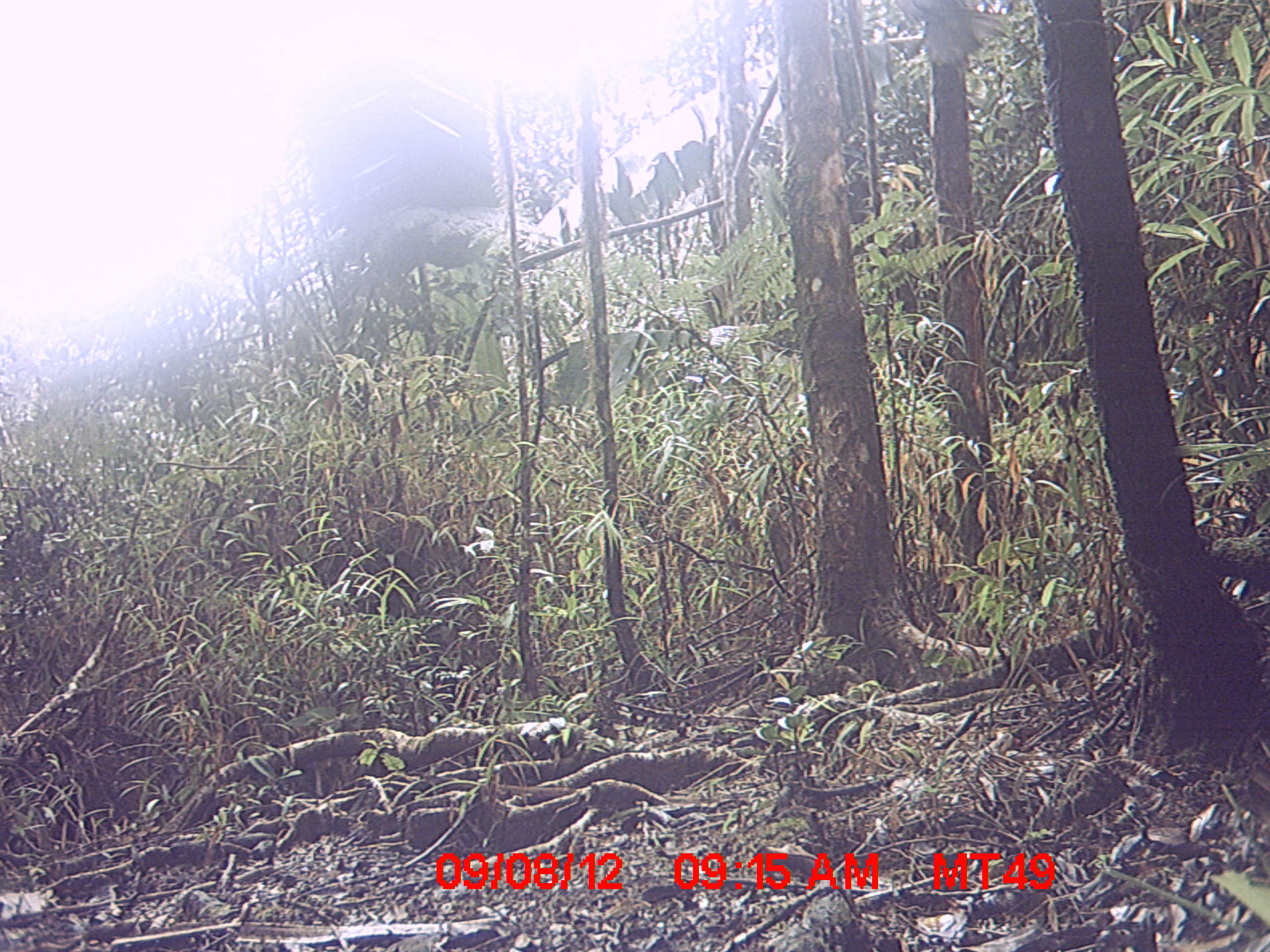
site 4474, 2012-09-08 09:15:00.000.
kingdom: Animalia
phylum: Chordata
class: Aves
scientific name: Aves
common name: bird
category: unknown bird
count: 1